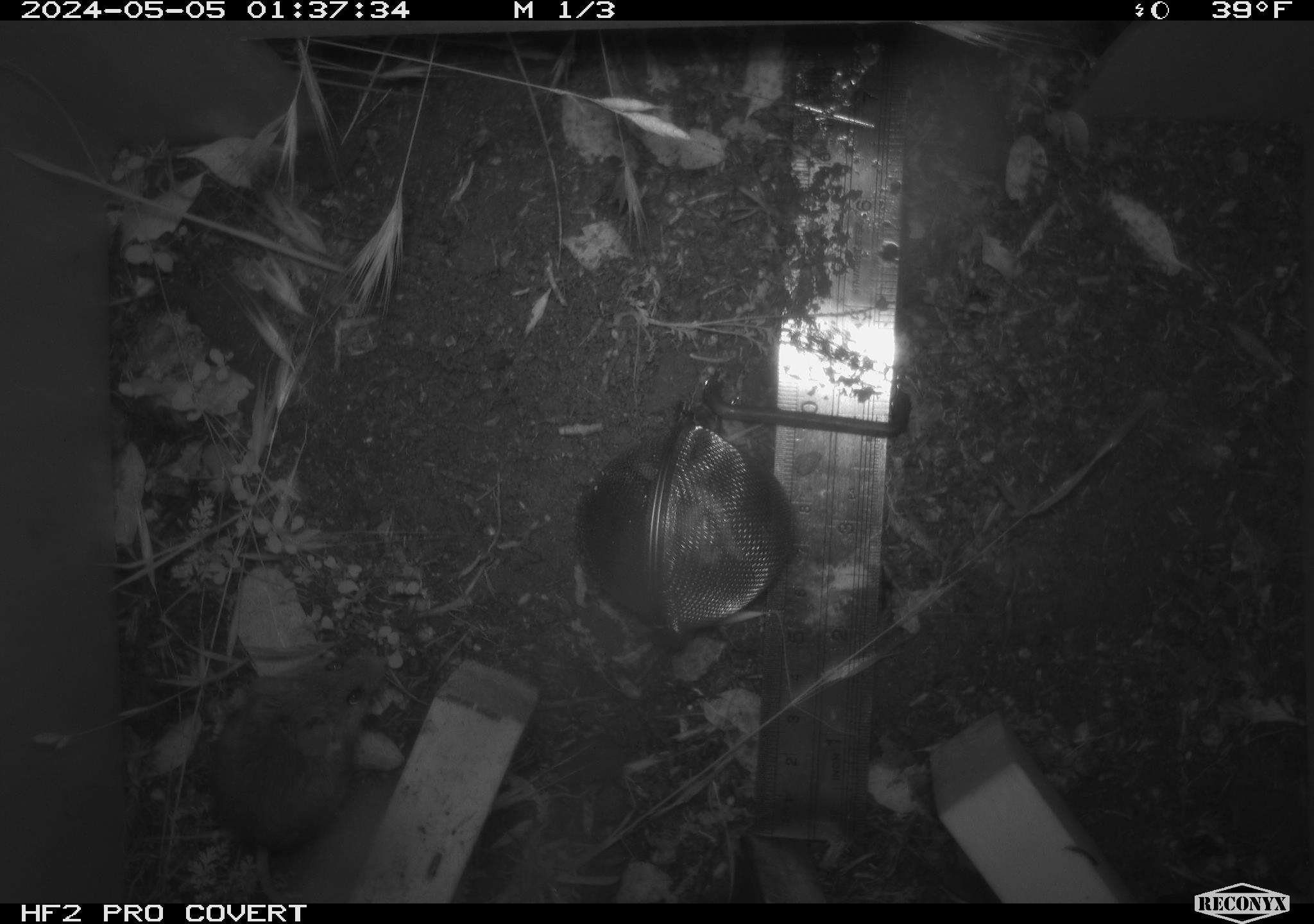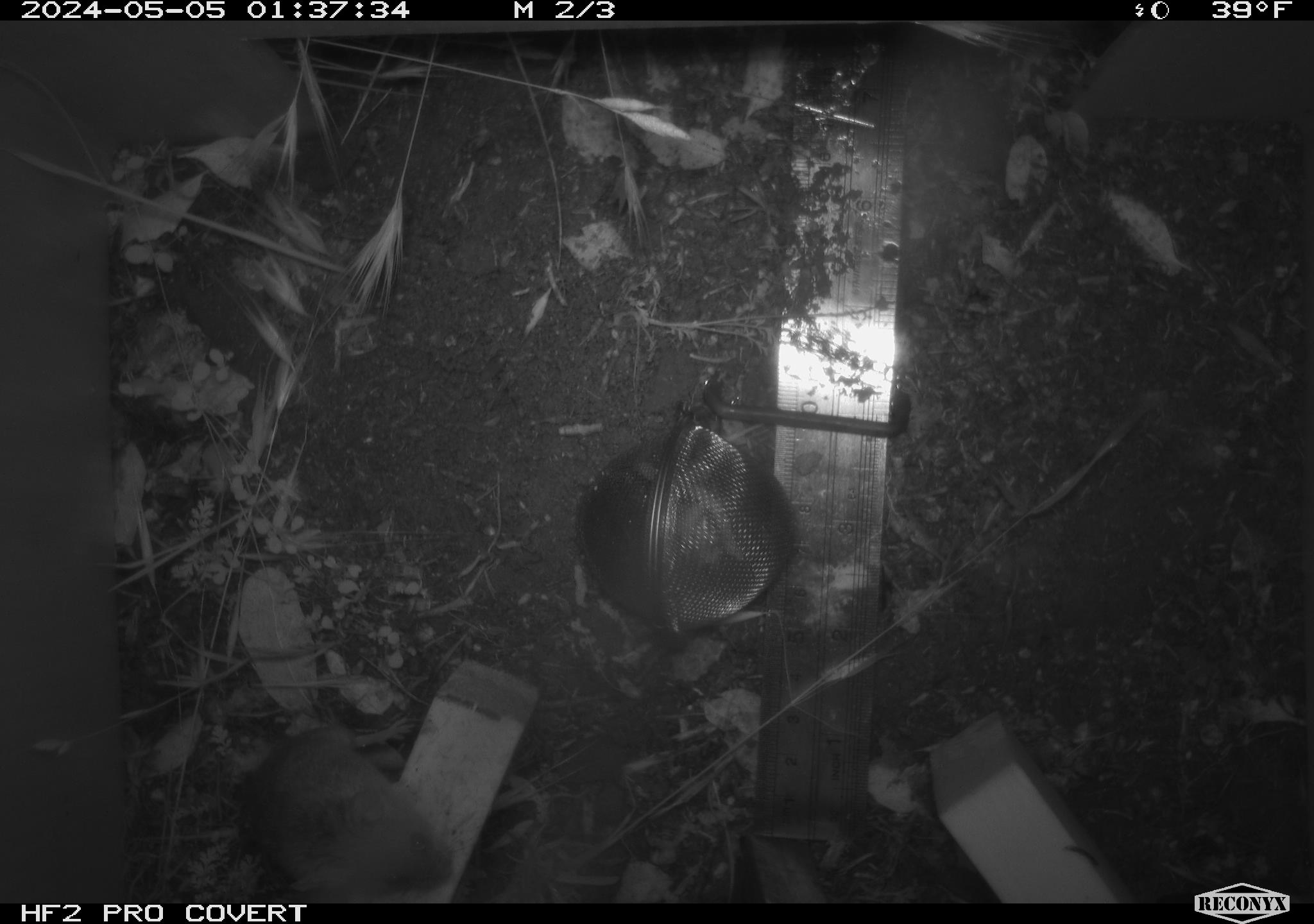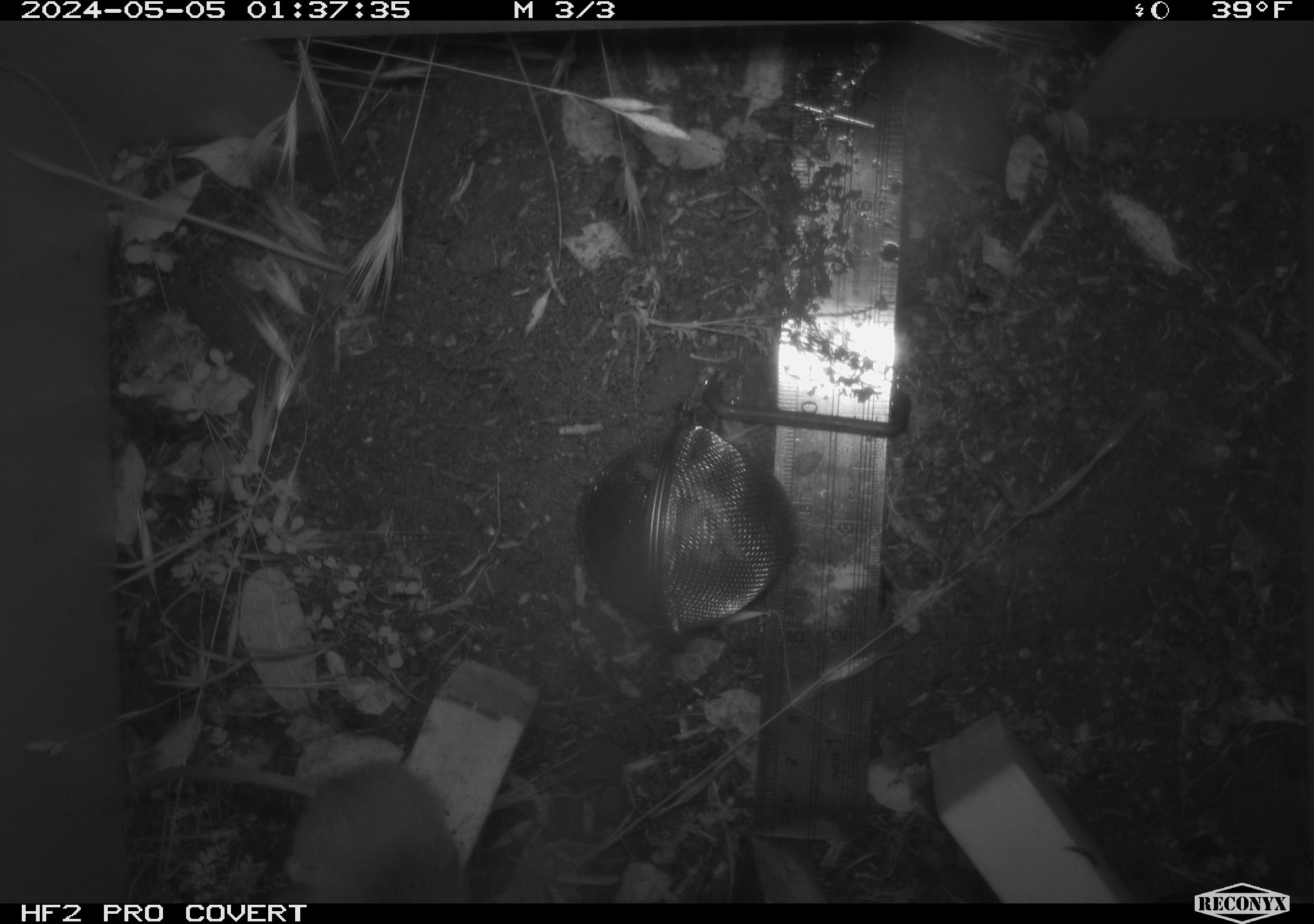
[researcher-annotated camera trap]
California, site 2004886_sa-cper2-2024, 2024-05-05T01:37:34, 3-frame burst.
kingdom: Animalia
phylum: Chordata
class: Mammalia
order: Rodentia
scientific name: Rodentia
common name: rodent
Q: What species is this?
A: Rodent (Rodentia).